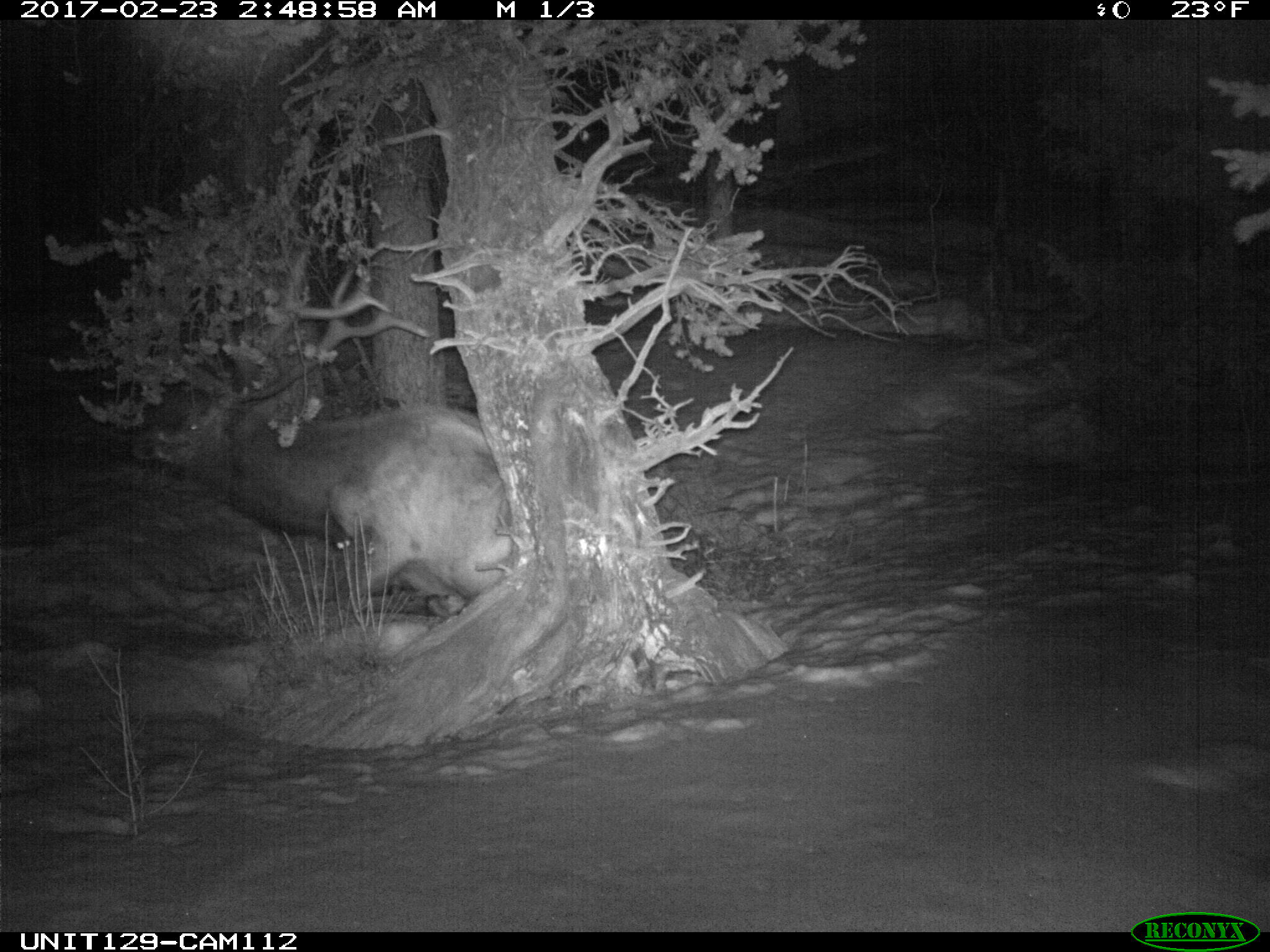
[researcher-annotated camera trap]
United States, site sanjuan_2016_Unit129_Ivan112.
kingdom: Animalia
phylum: Chordata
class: Mammalia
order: Artiodactyla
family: Cervidae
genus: Cervus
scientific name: Cervus elaphus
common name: red deer